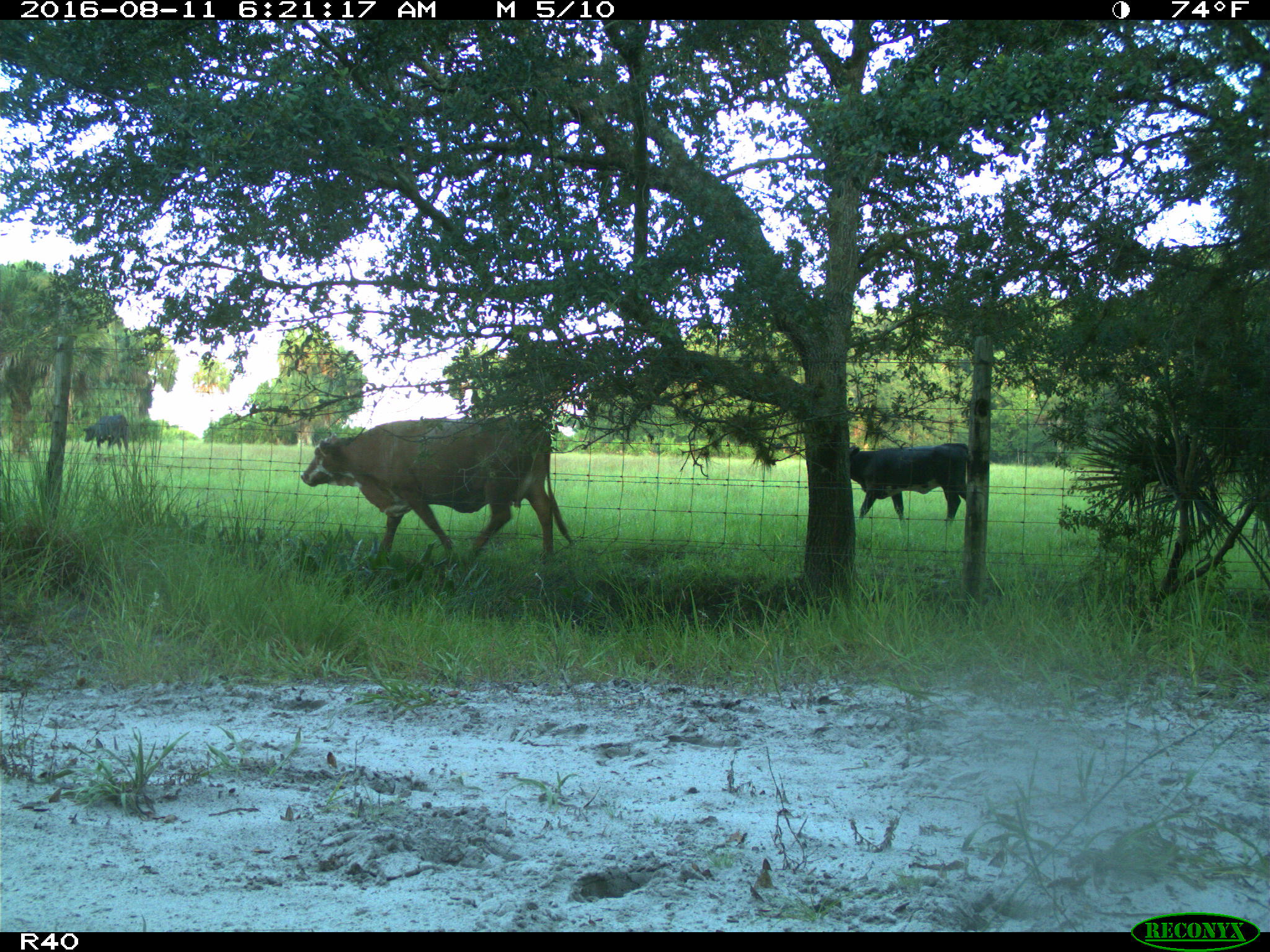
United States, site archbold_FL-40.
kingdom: Animalia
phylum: Chordata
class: Mammalia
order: Artiodactyla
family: Bovidae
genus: Bos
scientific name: Bos taurus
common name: domestic cow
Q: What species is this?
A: Bos taurus (domestic cow).